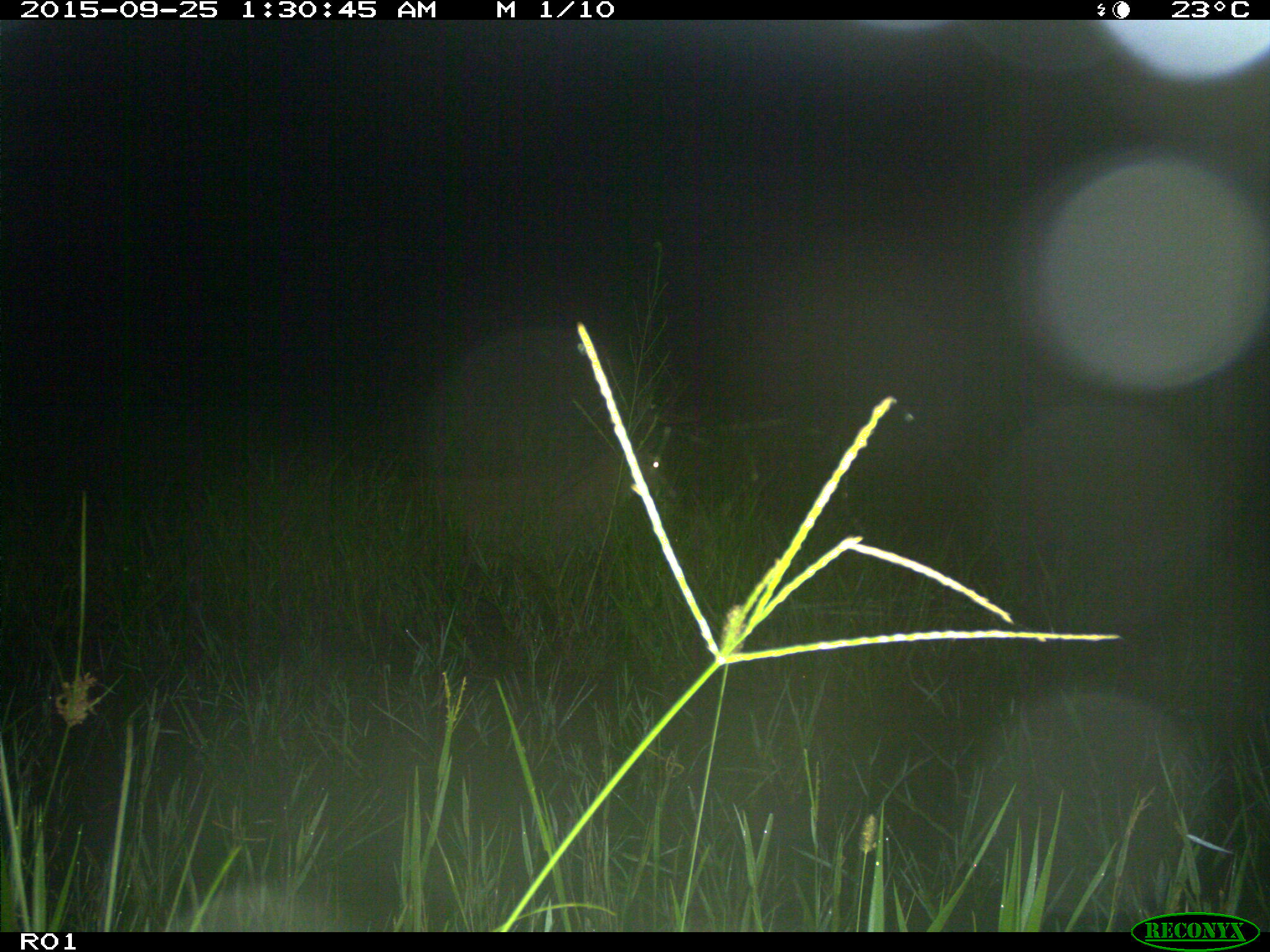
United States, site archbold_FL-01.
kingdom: Animalia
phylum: Chordata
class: Mammalia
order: Artiodactyla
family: Cervidae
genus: Odocoileus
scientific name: Odocoileus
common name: deer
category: unidentified deer